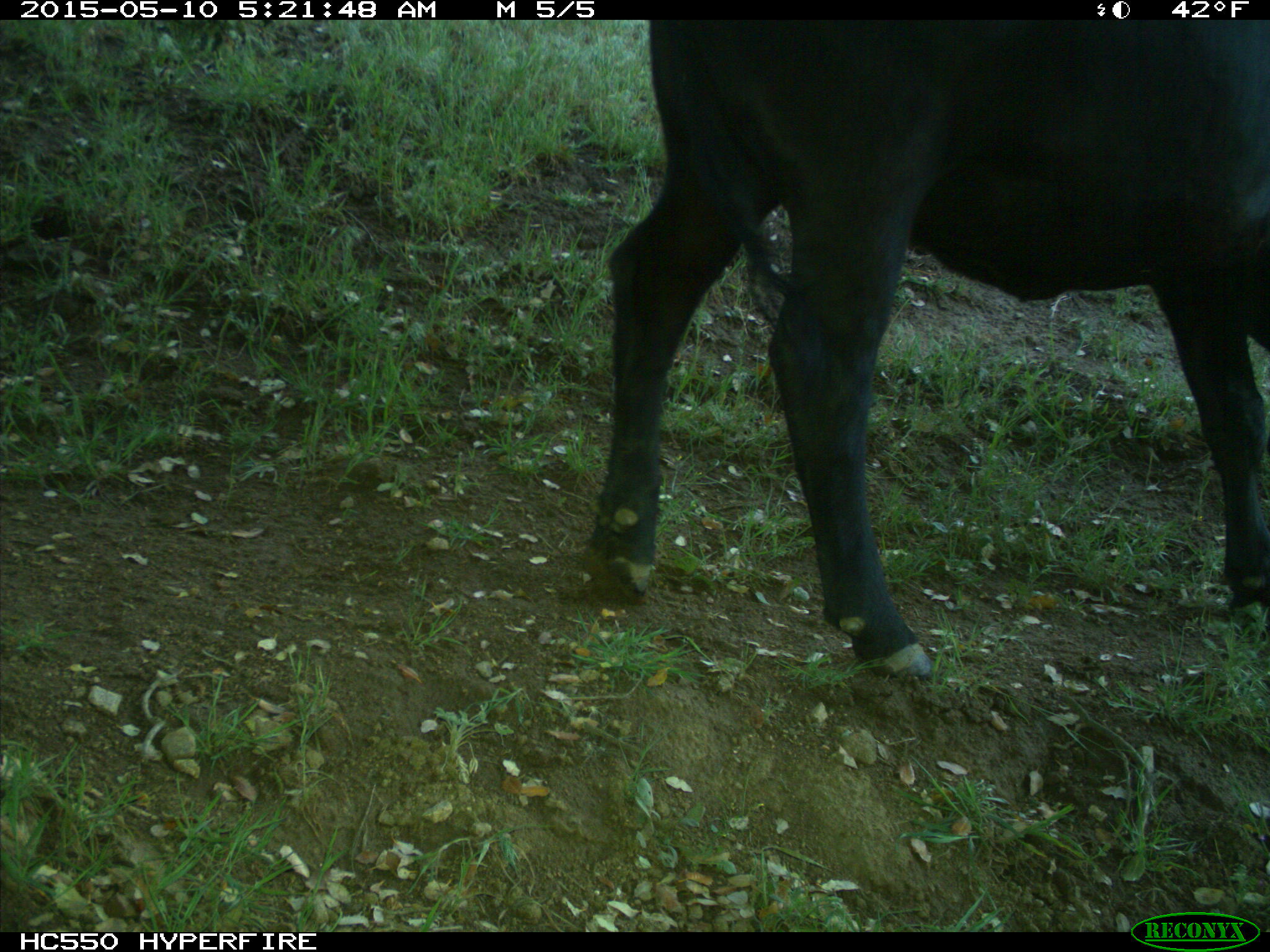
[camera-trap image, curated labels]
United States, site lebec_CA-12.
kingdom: Animalia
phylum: Chordata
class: Mammalia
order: Artiodactyla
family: Bovidae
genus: Bos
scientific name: Bos taurus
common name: domestic cow